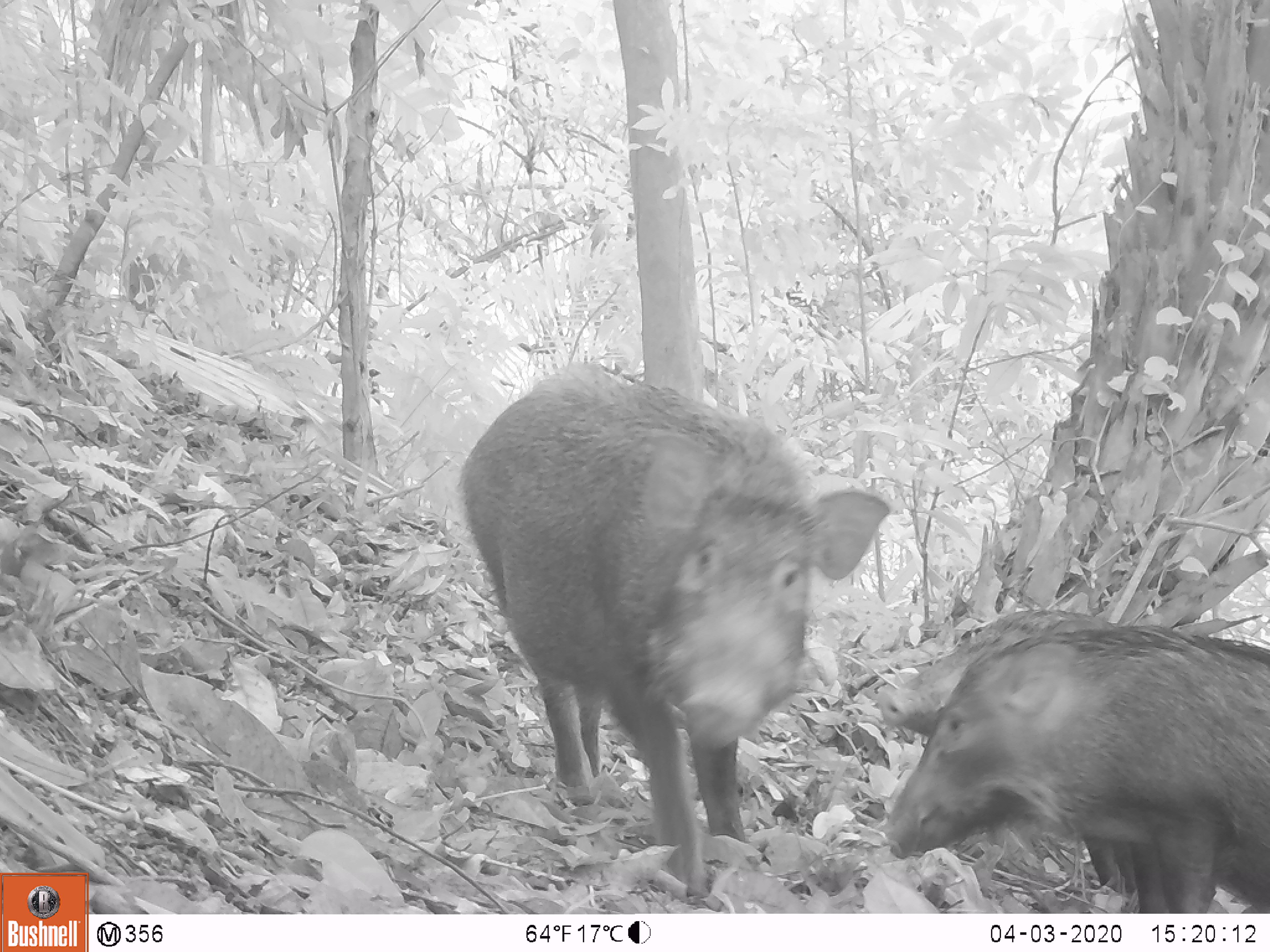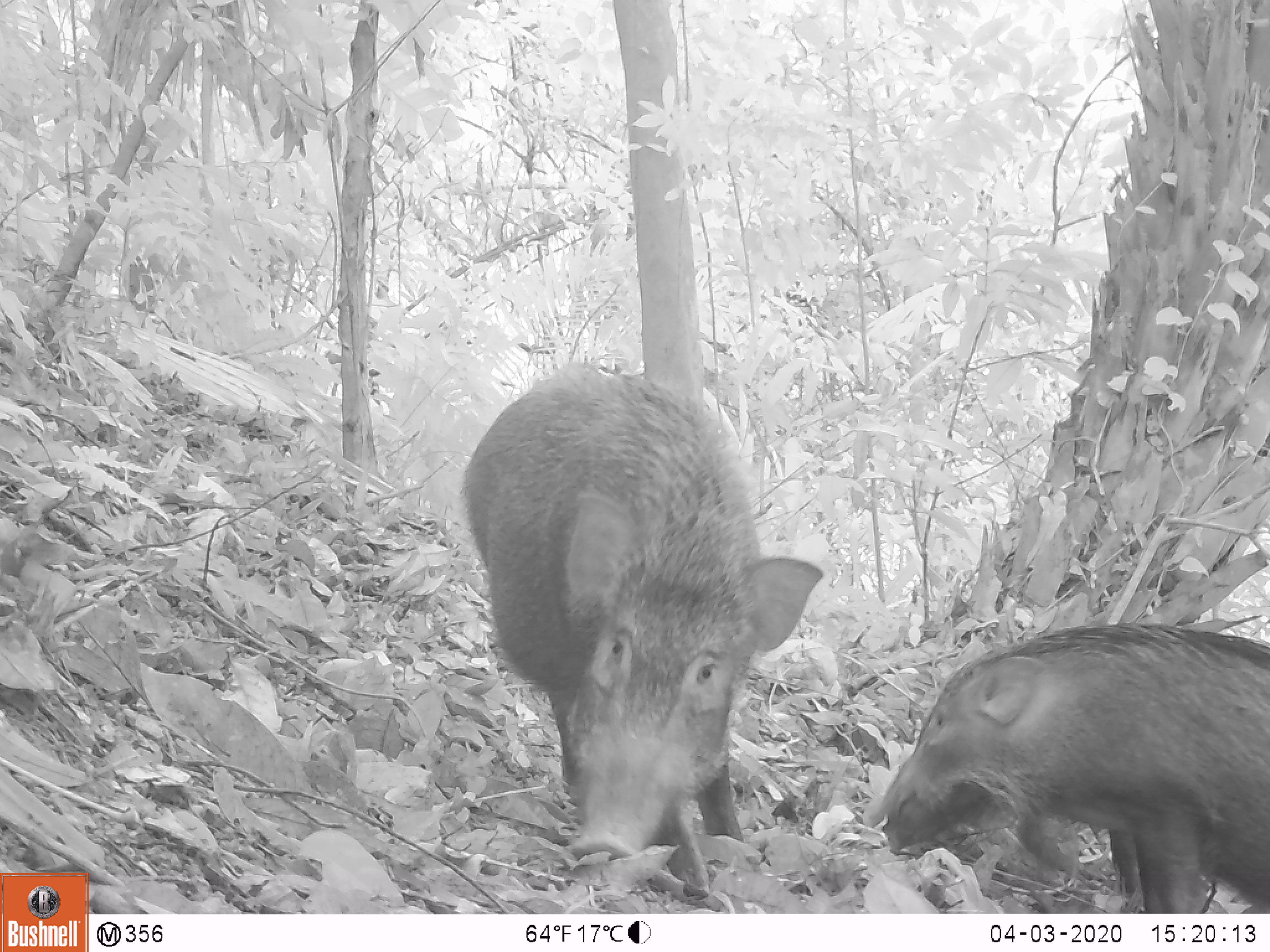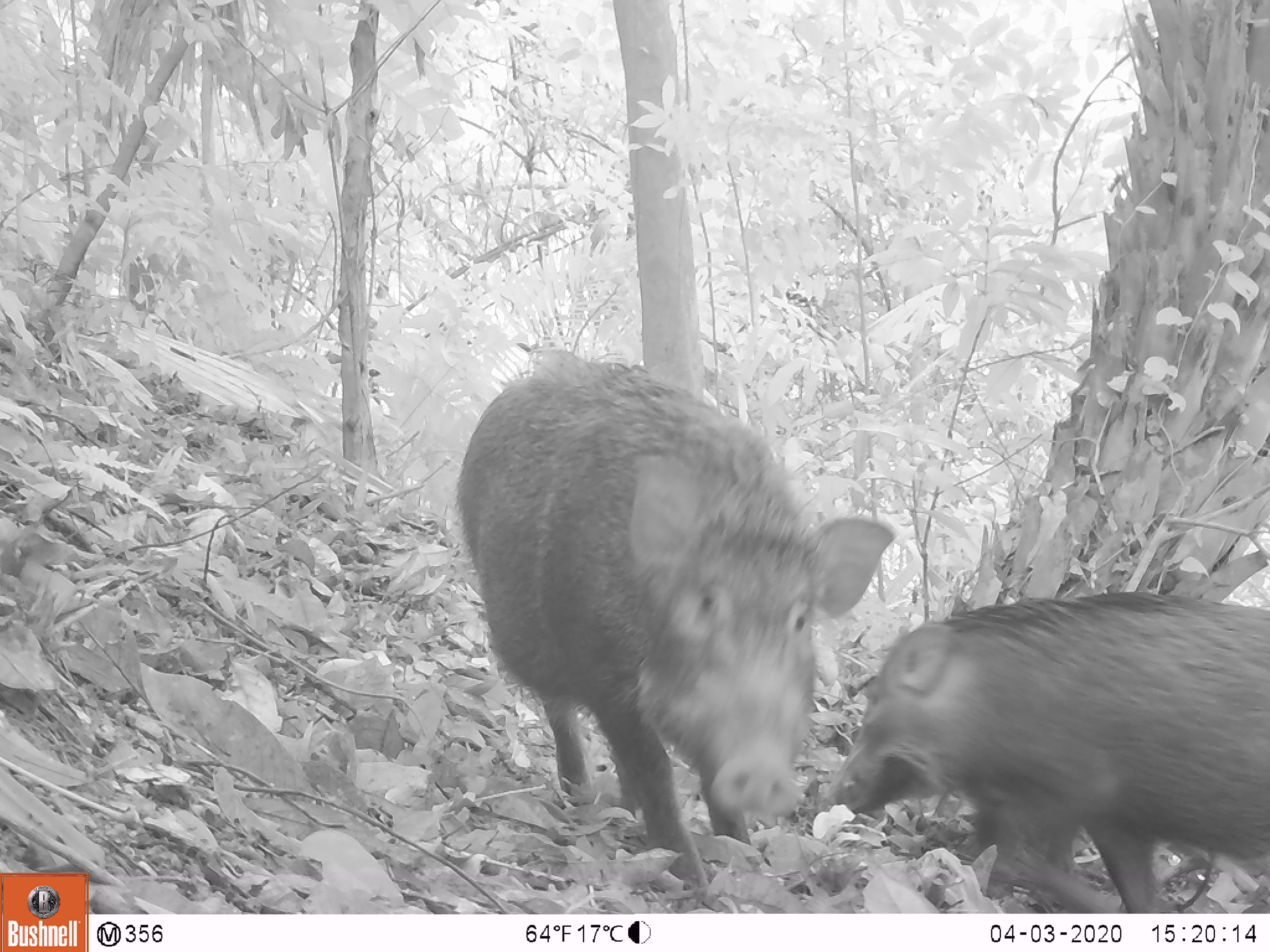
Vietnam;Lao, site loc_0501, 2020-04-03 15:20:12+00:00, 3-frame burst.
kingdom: Animalia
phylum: Chordata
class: Mammalia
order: Artiodactyla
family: Suidae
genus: Sus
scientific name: Sus scrofa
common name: eurasian wild pig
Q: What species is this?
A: Eurasian wild pig (Sus scrofa).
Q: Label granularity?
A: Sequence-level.